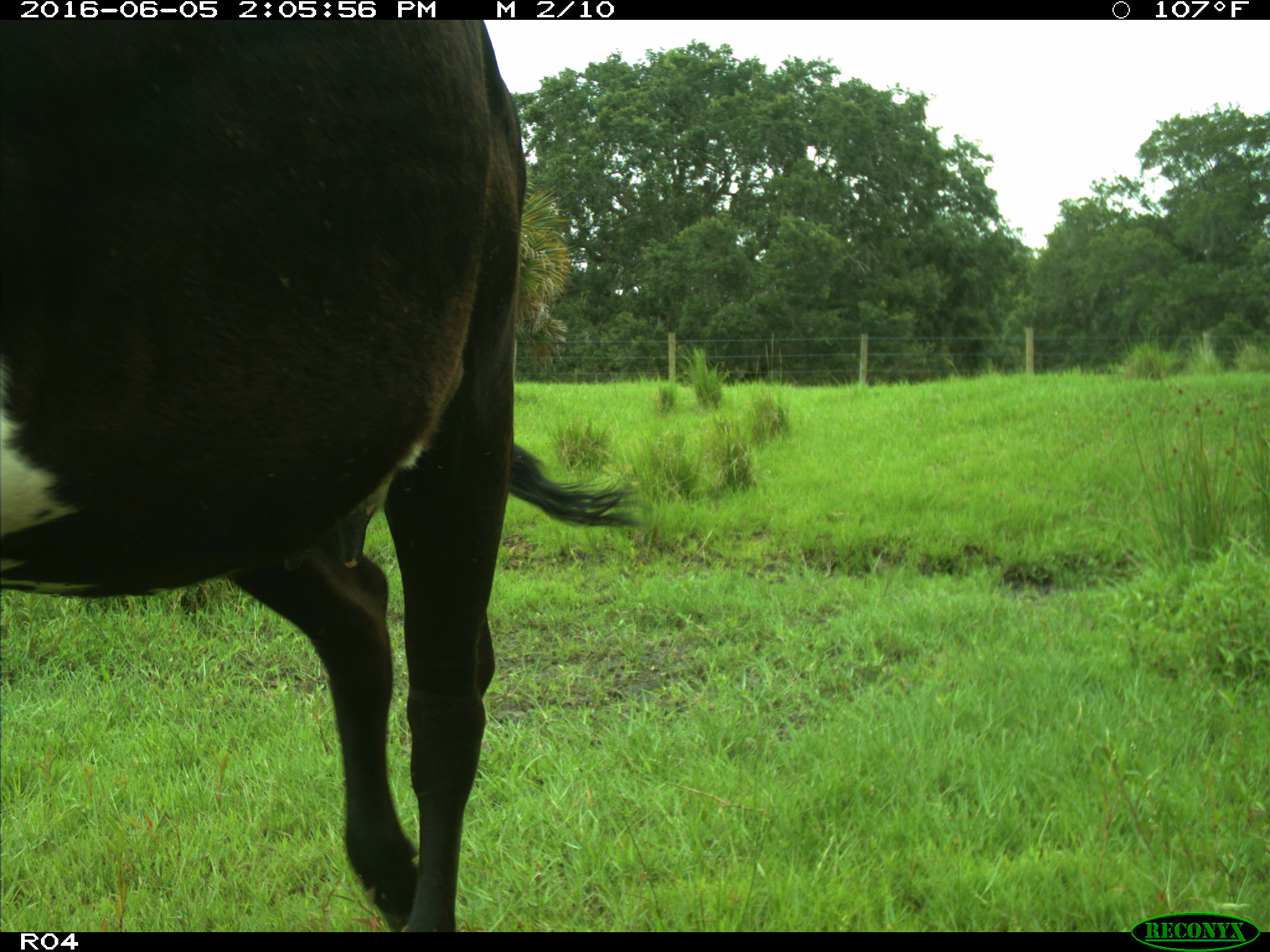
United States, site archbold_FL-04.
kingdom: Animalia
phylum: Chordata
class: Mammalia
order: Artiodactyla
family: Bovidae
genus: Bos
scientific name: Bos taurus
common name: domestic cow